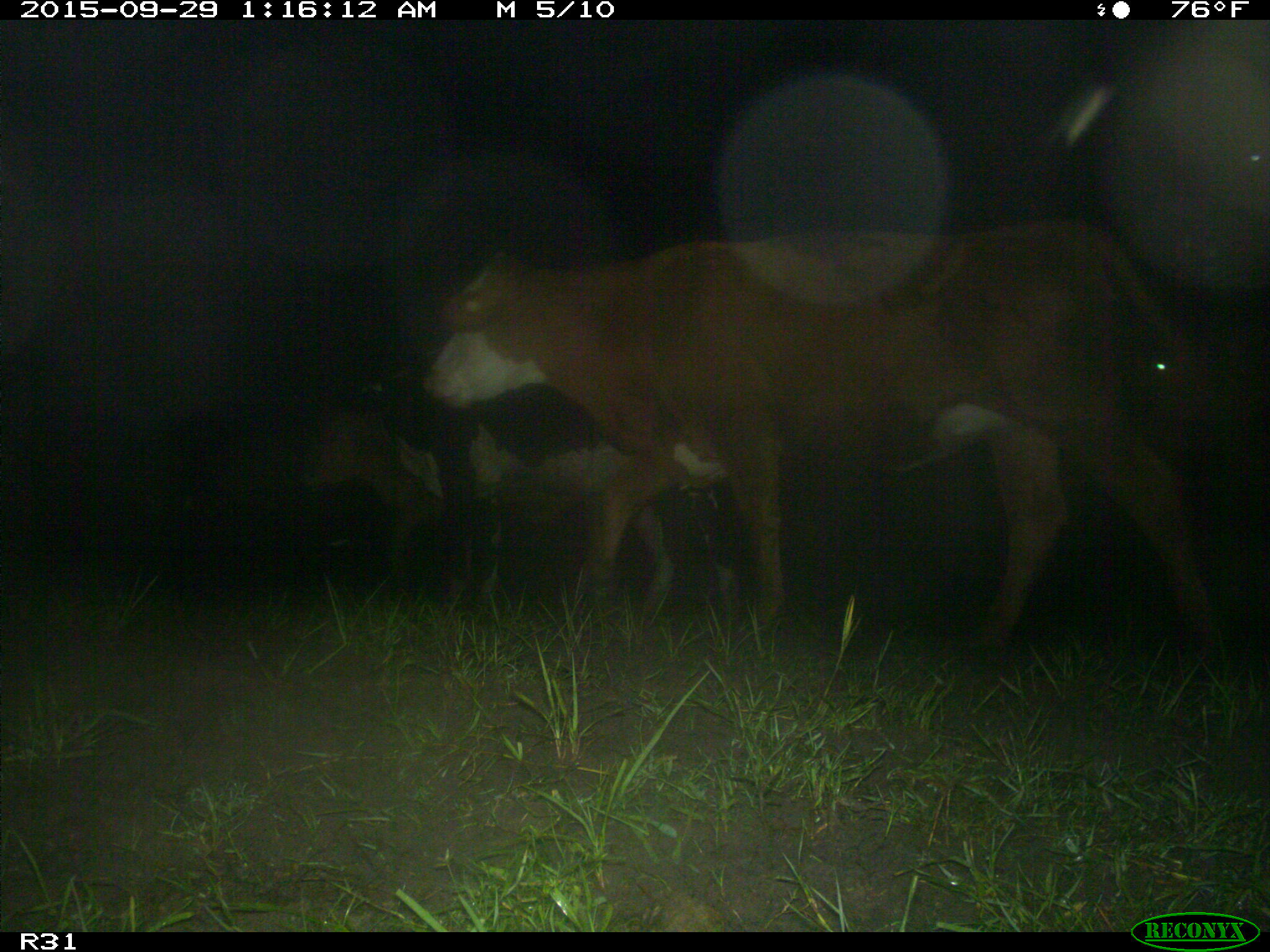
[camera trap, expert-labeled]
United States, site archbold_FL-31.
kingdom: Animalia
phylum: Chordata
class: Mammalia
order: Artiodactyla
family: Bovidae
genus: Bos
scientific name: Bos taurus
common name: domestic cow